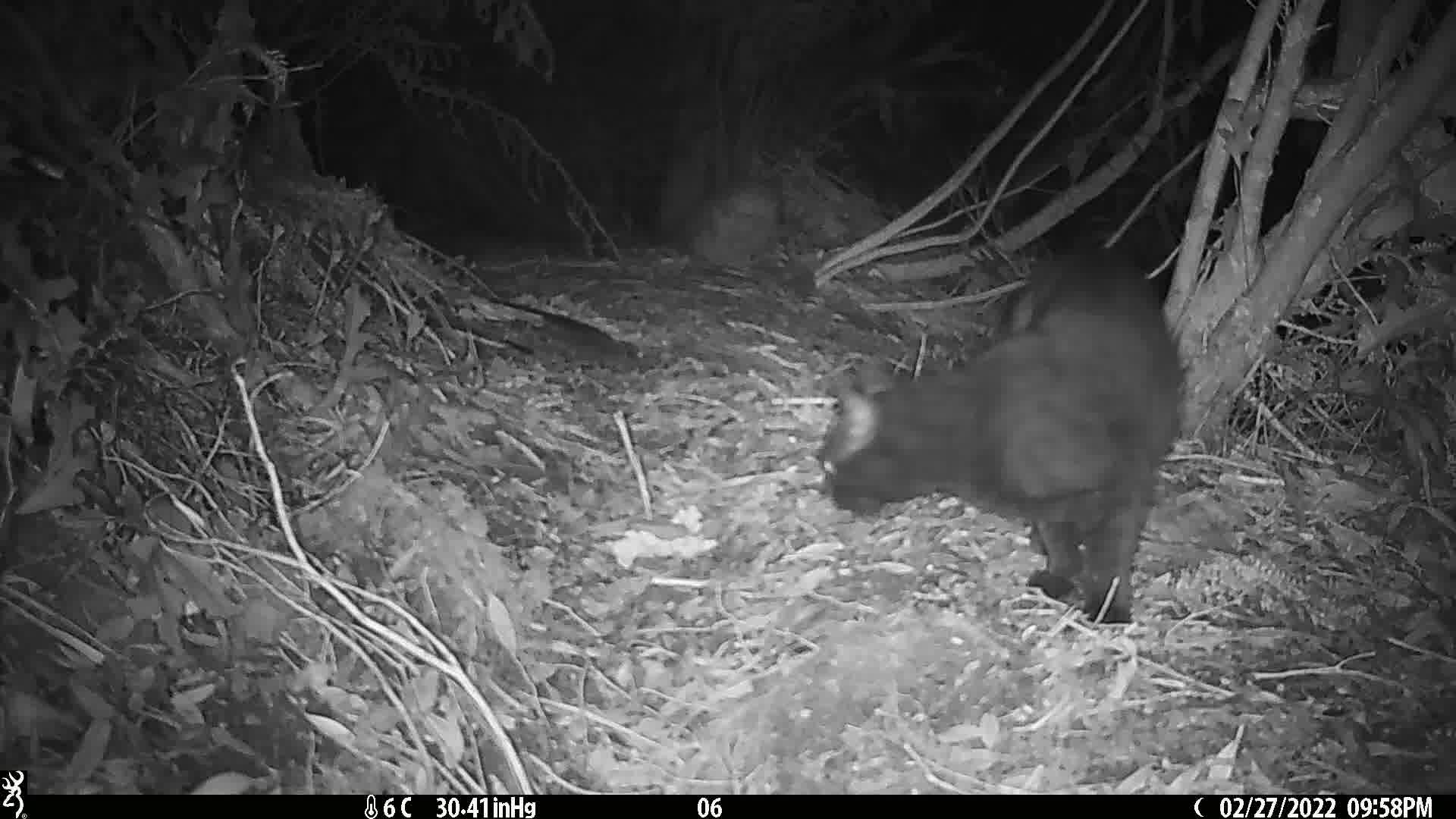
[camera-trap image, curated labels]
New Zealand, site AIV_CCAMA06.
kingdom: Animalia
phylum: Chordata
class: Mammalia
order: Carnivora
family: Felidae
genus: Felis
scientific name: Felis catus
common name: domestic cat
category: cat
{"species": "cat (domestic cat) (Felis catus)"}